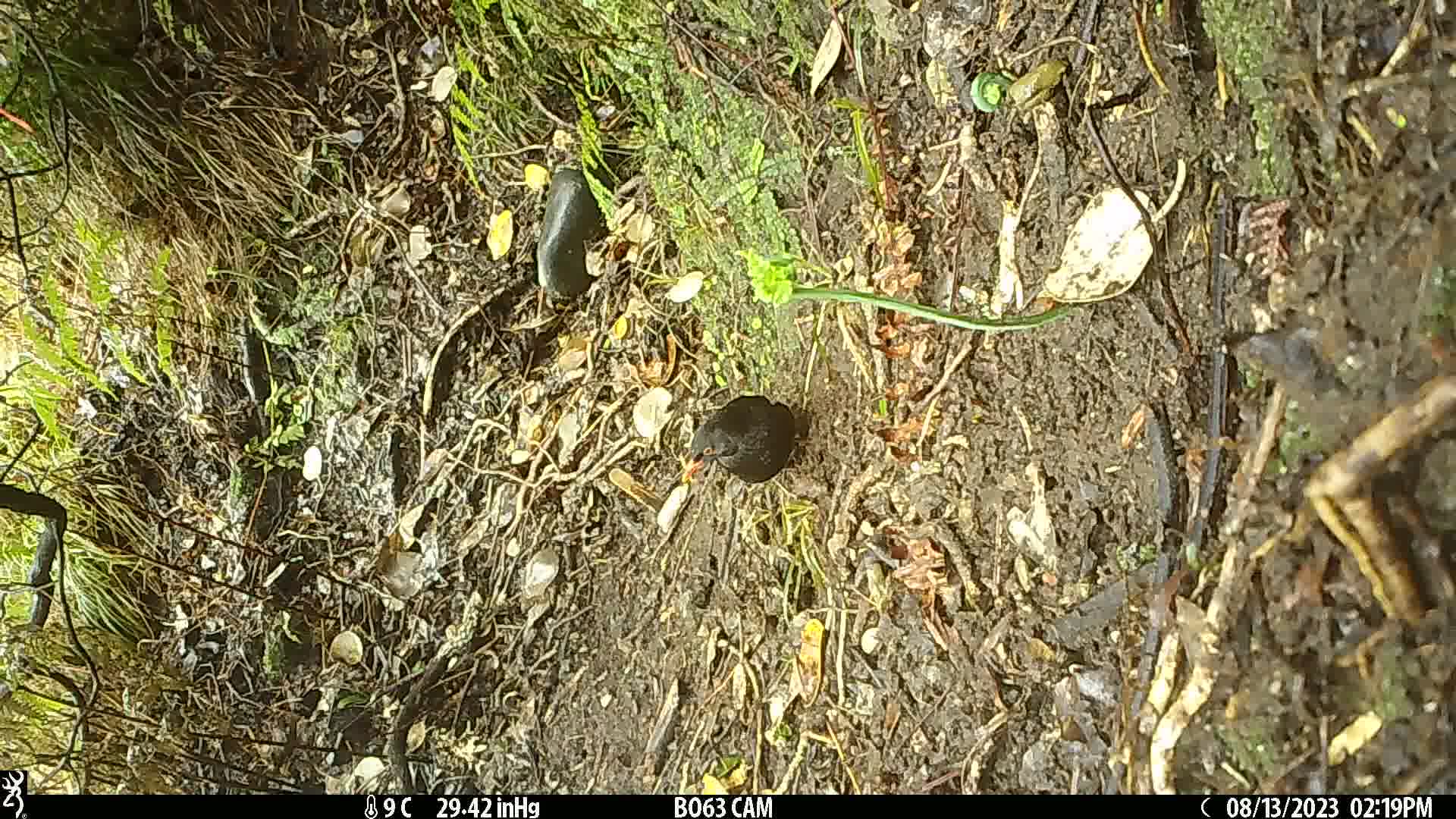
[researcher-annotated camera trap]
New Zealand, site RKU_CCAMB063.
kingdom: Animalia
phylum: Chordata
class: Aves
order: Passeriformes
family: Turdidae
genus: Turdus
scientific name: Turdus merula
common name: eurasian blackbird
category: blackbird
Blackbird (eurasian blackbird) (Turdus merula).